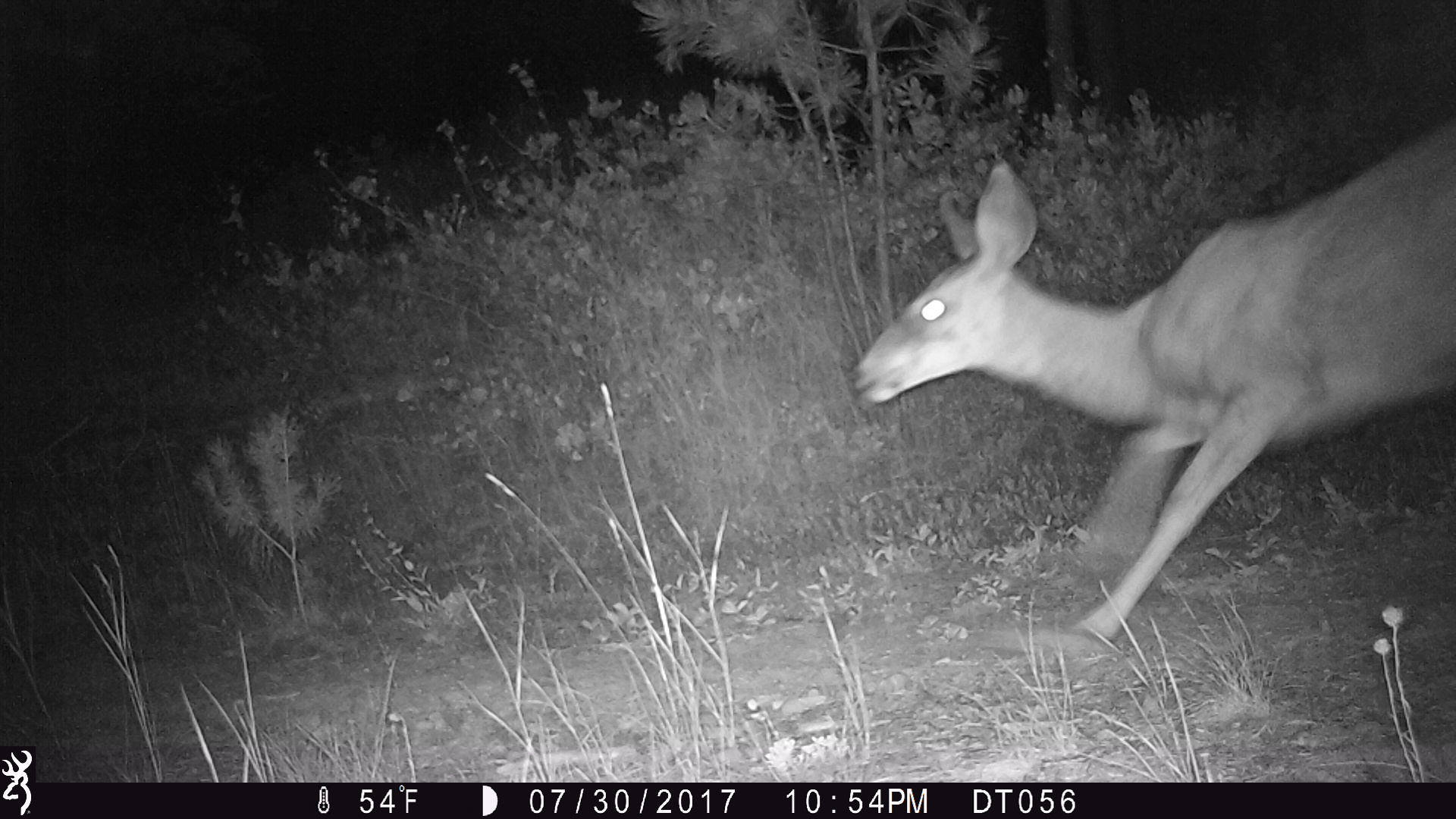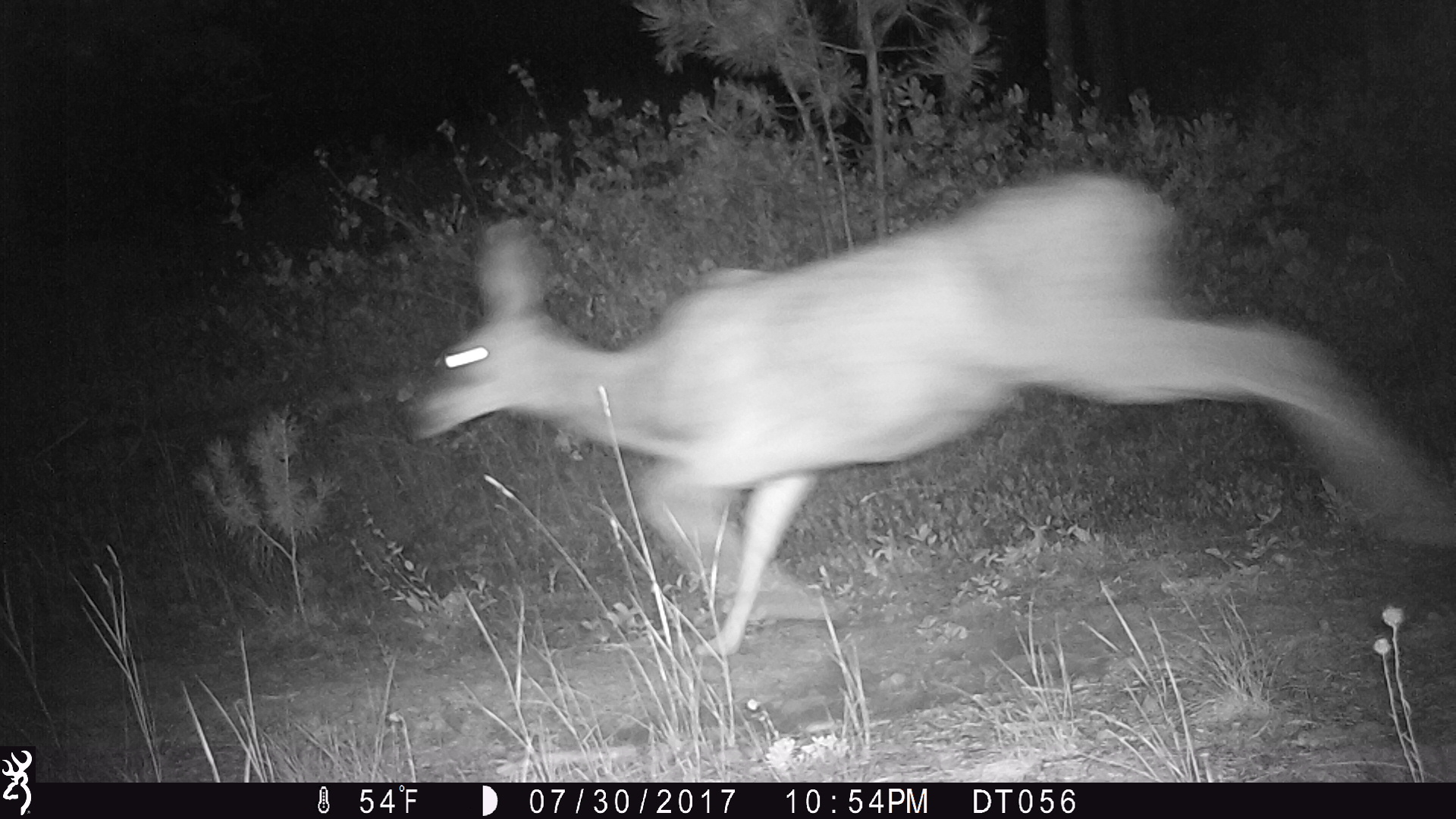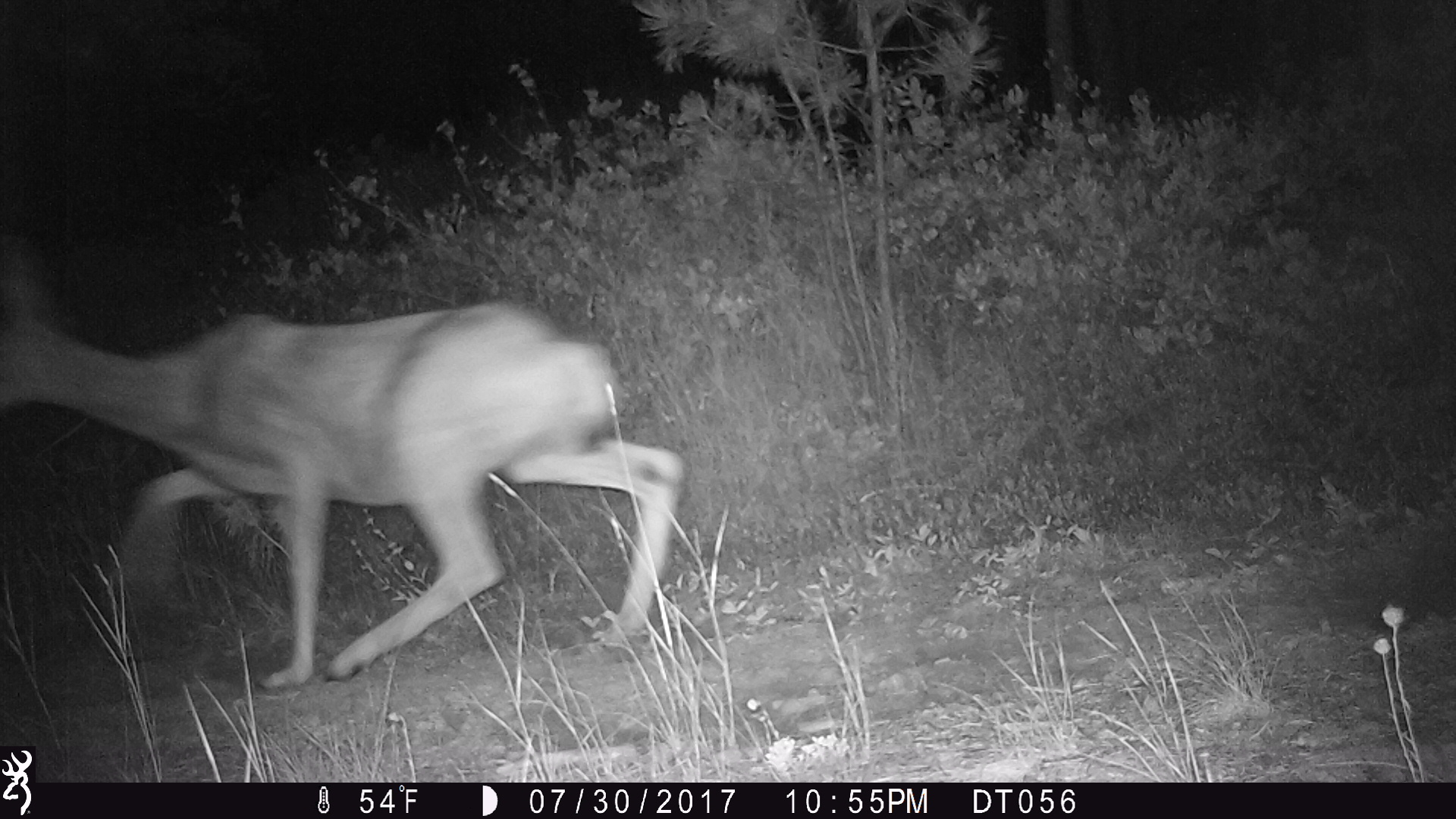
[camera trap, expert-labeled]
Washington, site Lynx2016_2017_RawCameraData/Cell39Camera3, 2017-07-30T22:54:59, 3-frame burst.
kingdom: Animalia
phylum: Chordata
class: Mammalia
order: Artiodactyla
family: Cervidae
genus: Odocoileus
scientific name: Odocoileus hemionus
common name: mule deer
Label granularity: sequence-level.